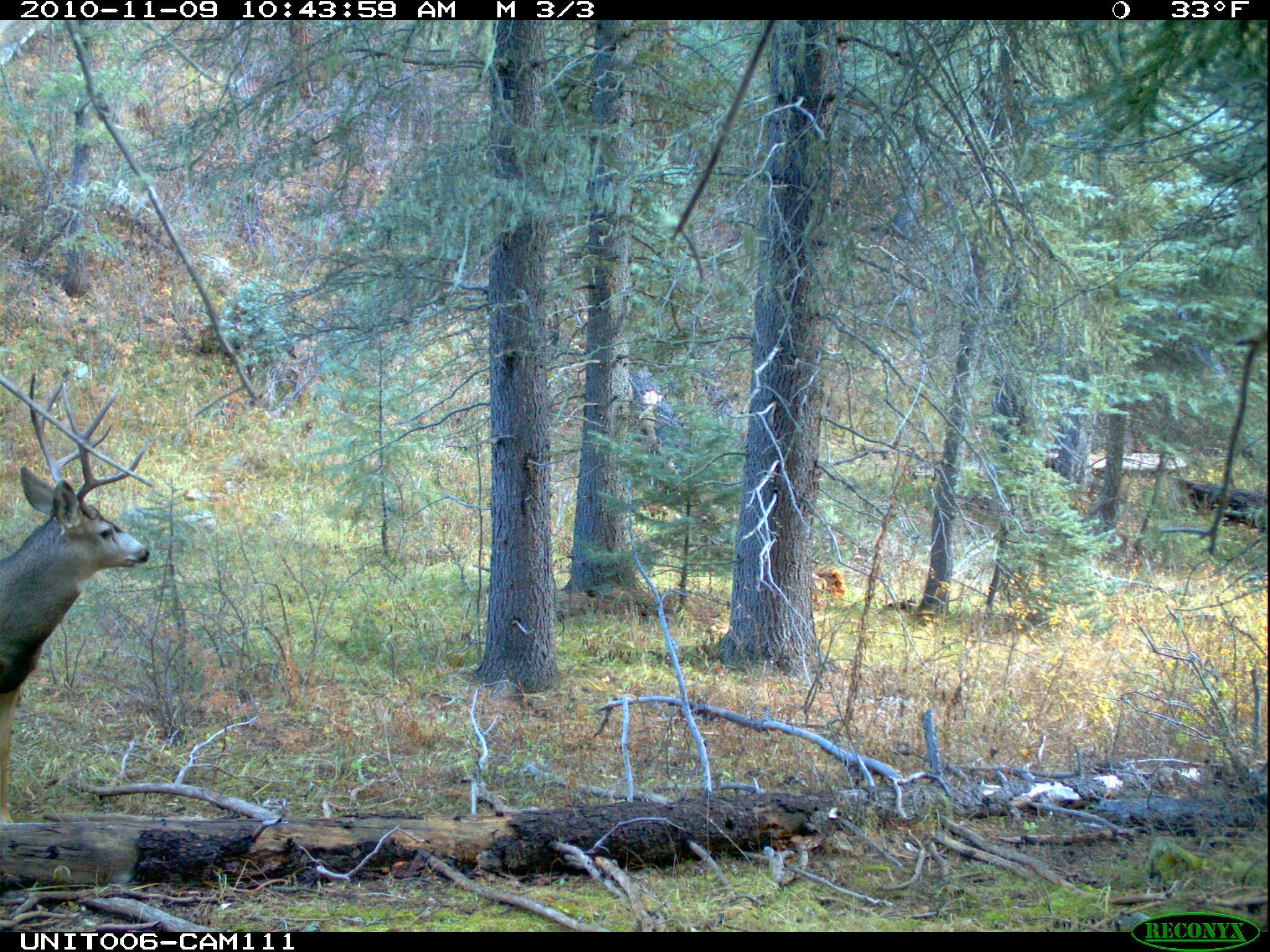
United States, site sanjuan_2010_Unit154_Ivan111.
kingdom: Animalia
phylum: Chordata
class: Mammalia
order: Artiodactyla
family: Cervidae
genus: Odocoileus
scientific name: Odocoileus hemionus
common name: mule deer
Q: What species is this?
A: Odocoileus hemionus (mule deer).